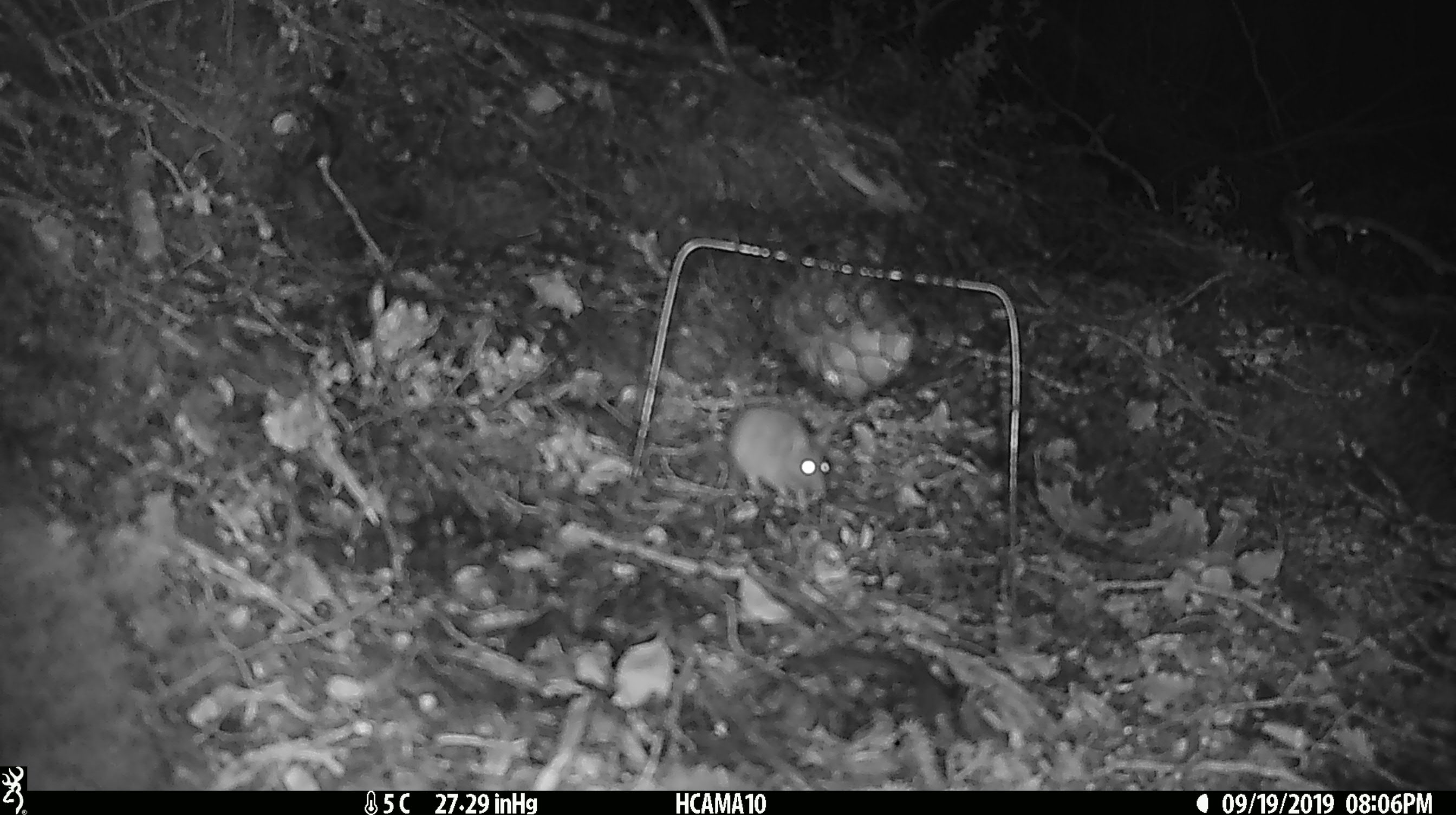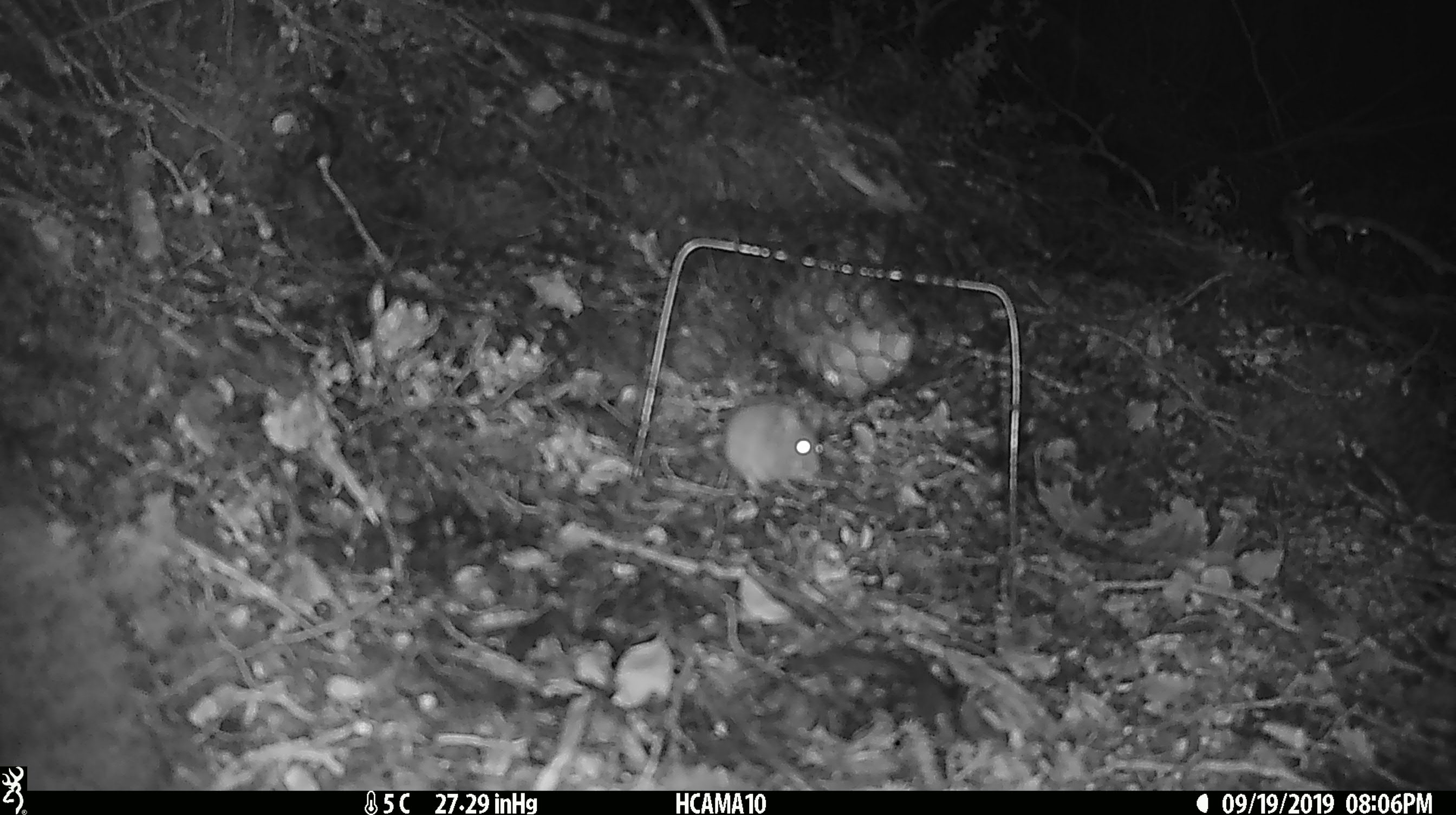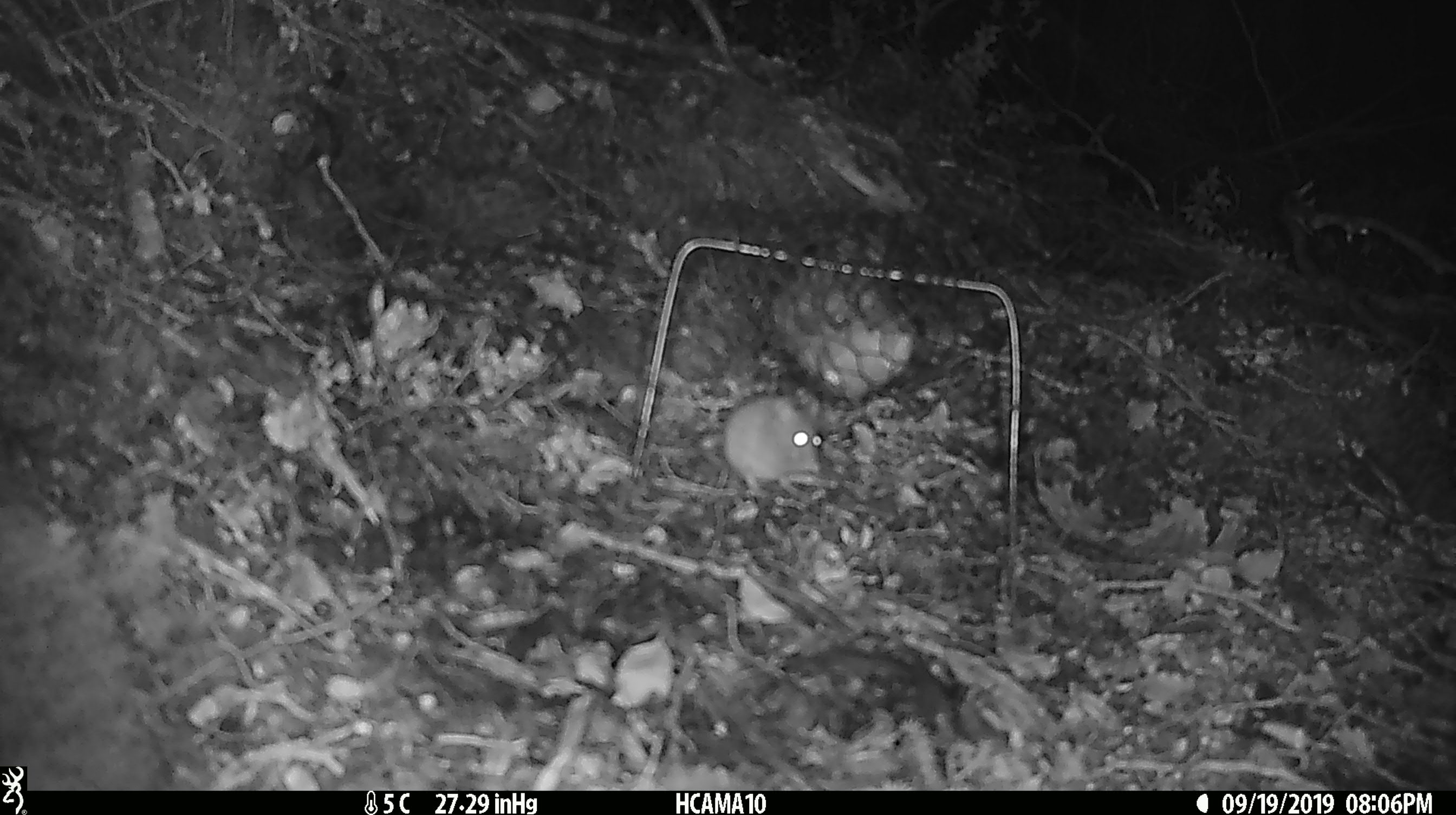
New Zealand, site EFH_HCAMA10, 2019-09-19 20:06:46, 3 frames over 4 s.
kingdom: Animalia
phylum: Chordata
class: Mammalia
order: Rodentia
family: Muridae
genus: Mus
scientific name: Mus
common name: mouse